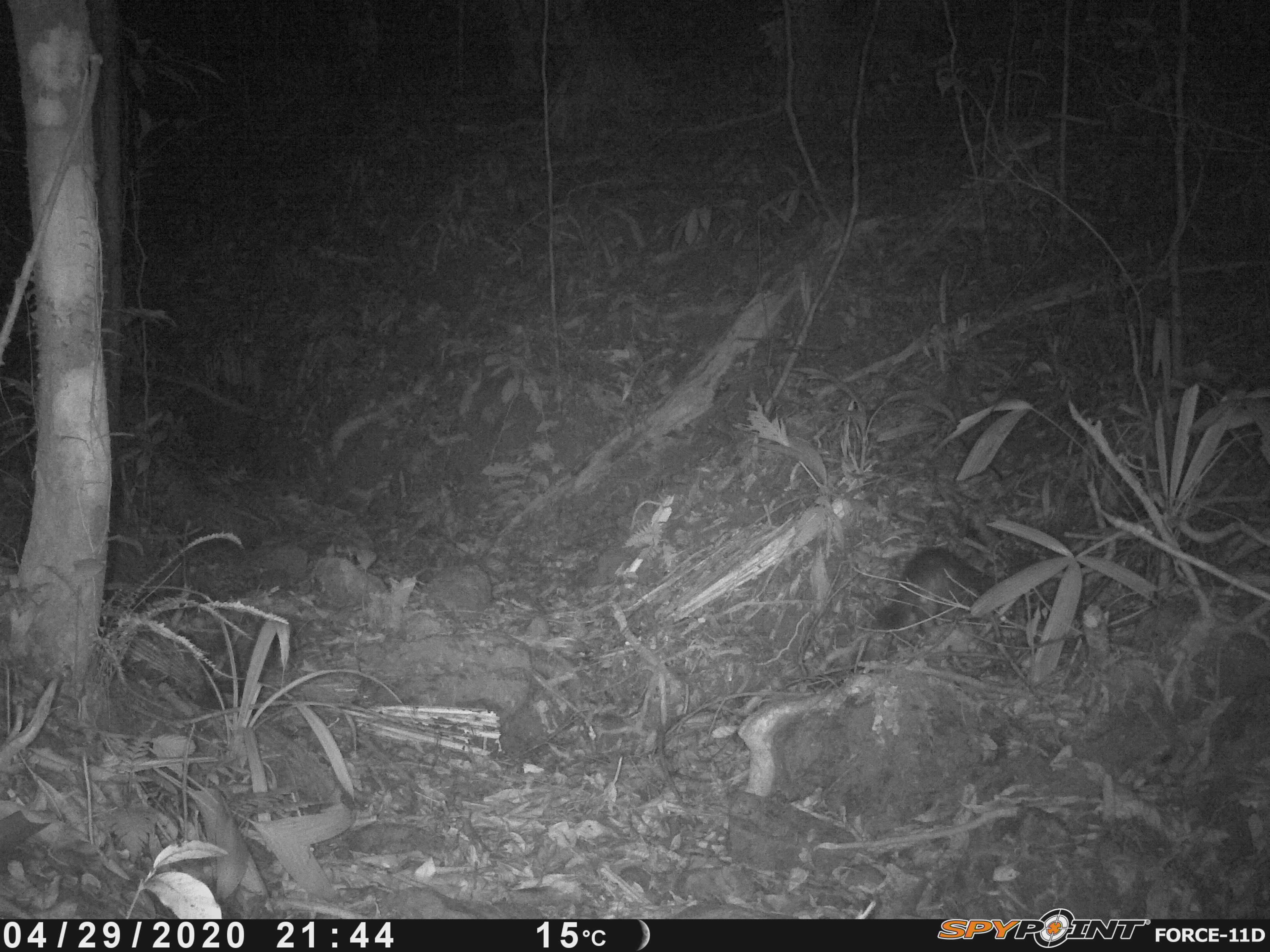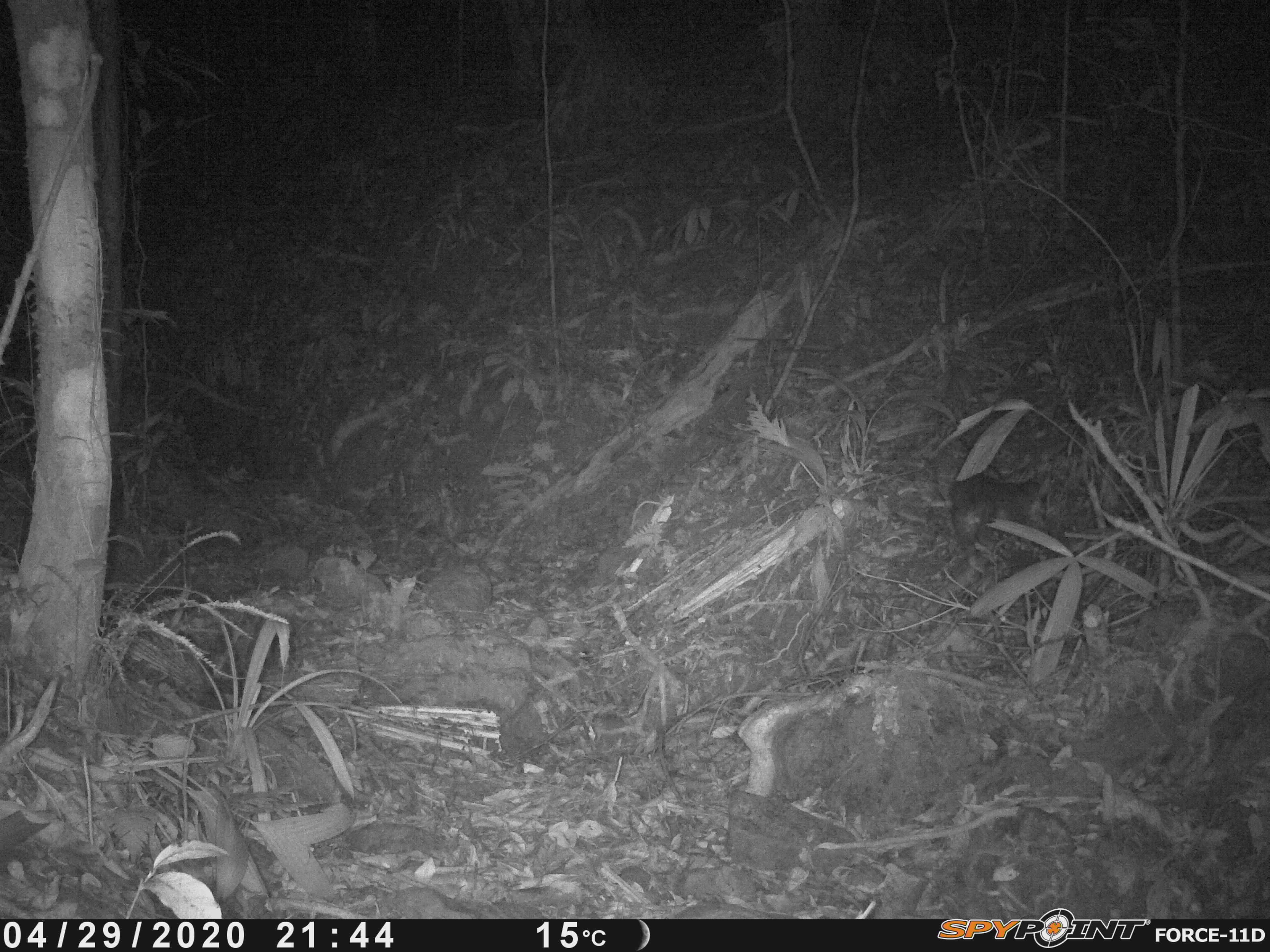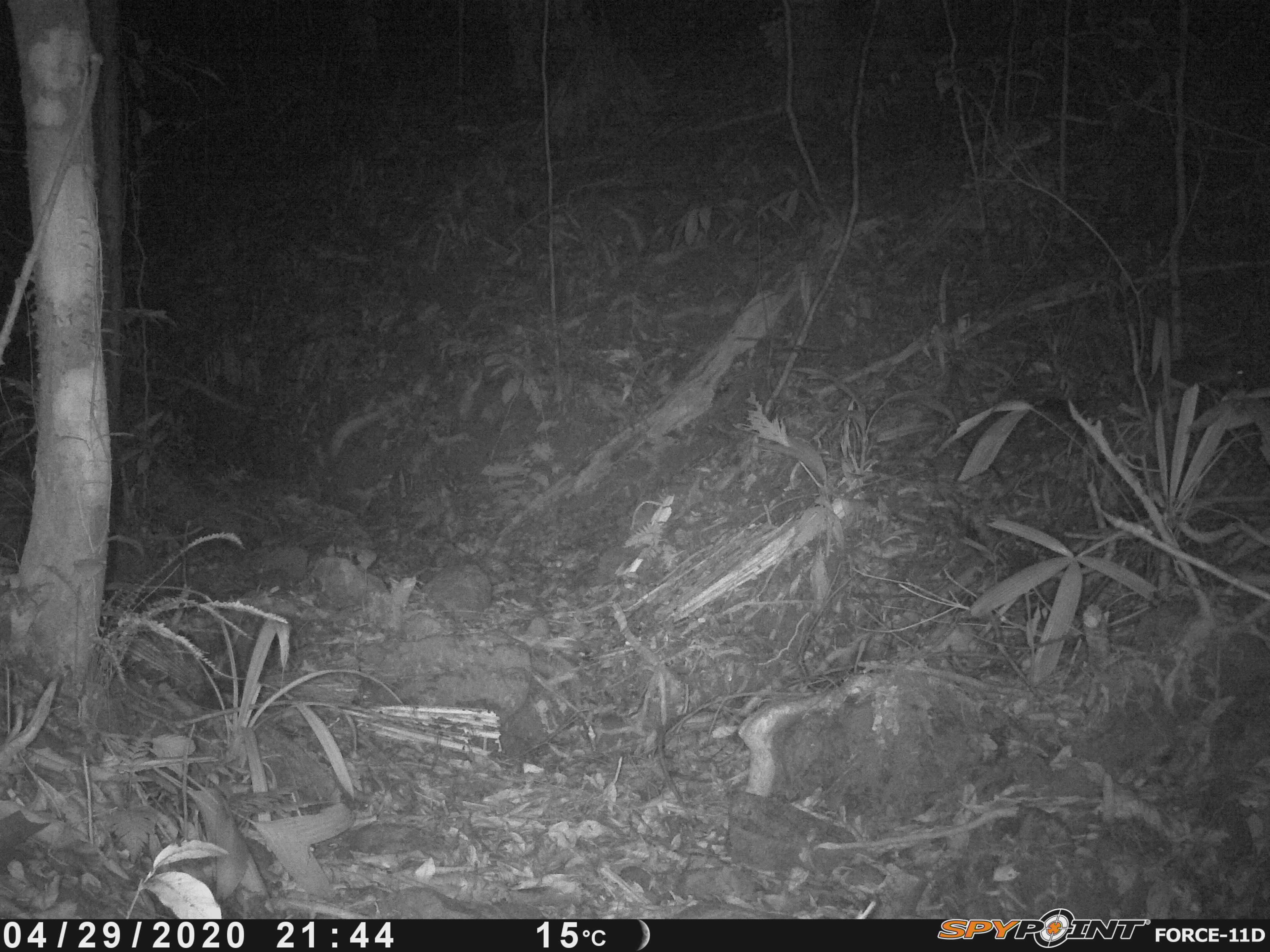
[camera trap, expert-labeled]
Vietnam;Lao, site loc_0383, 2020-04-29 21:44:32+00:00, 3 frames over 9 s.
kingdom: Animalia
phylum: Chordata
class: Mammalia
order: Carnivora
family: Mustelidae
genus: Melogale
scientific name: Melogale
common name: ferret badger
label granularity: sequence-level